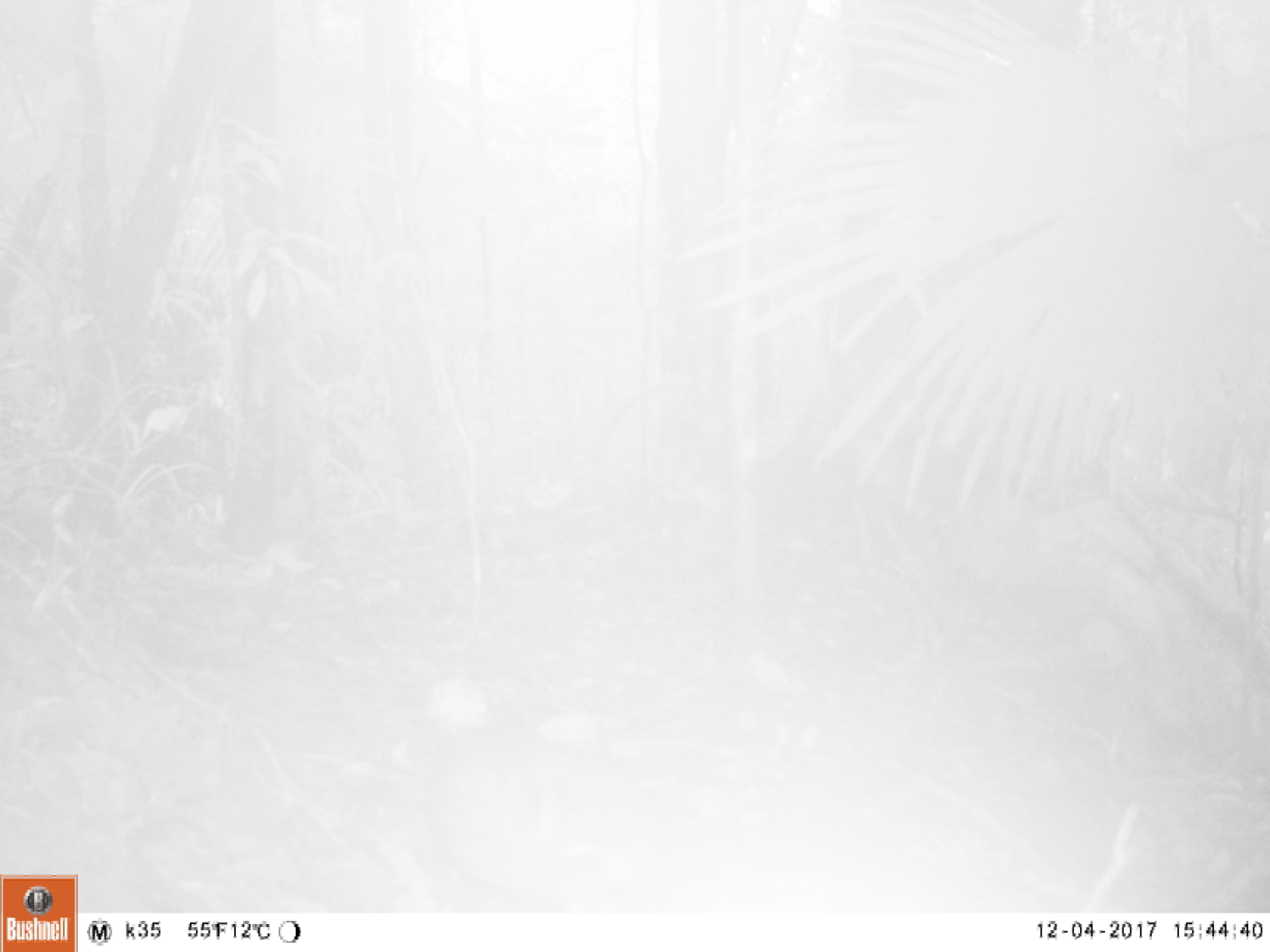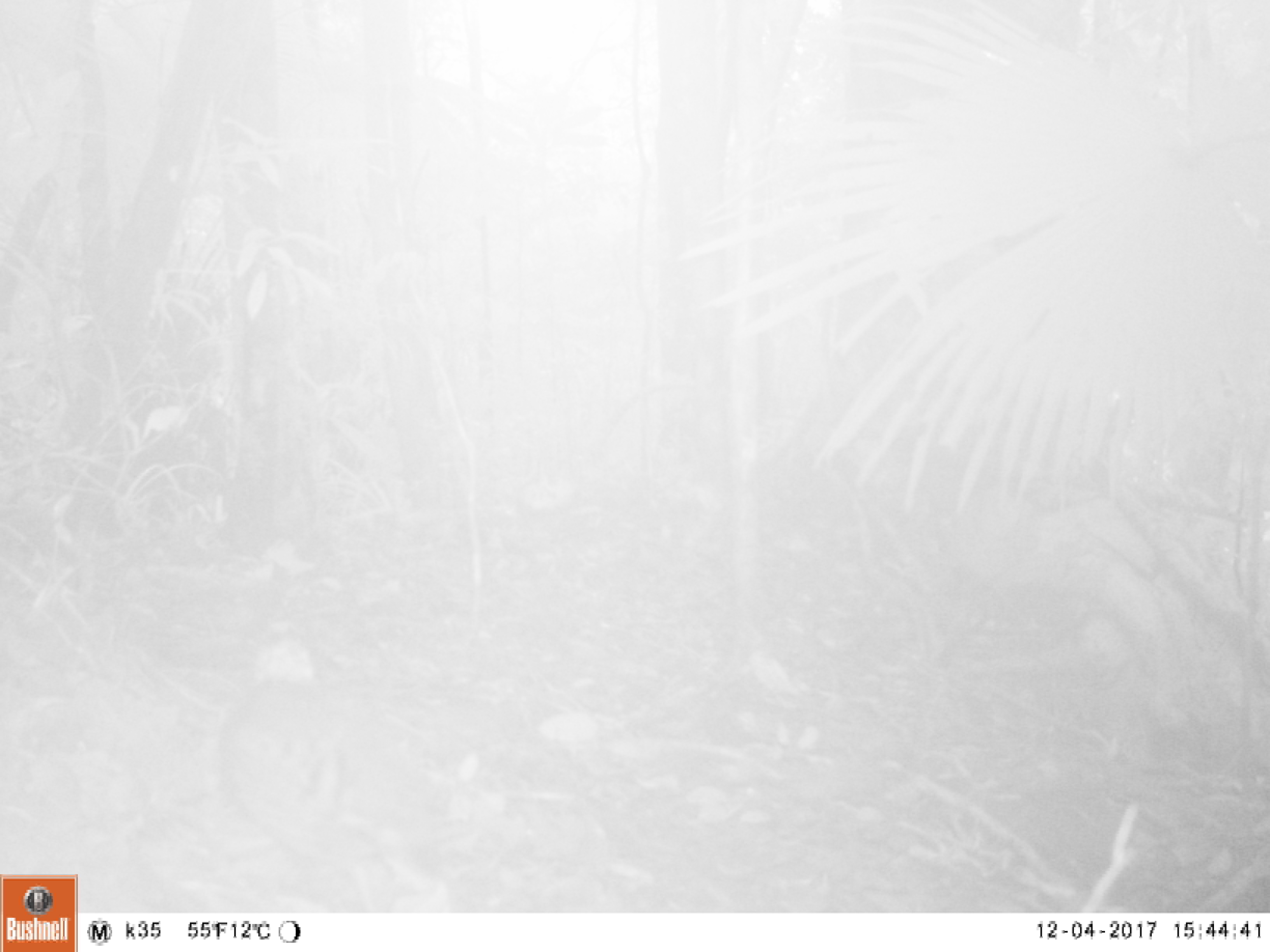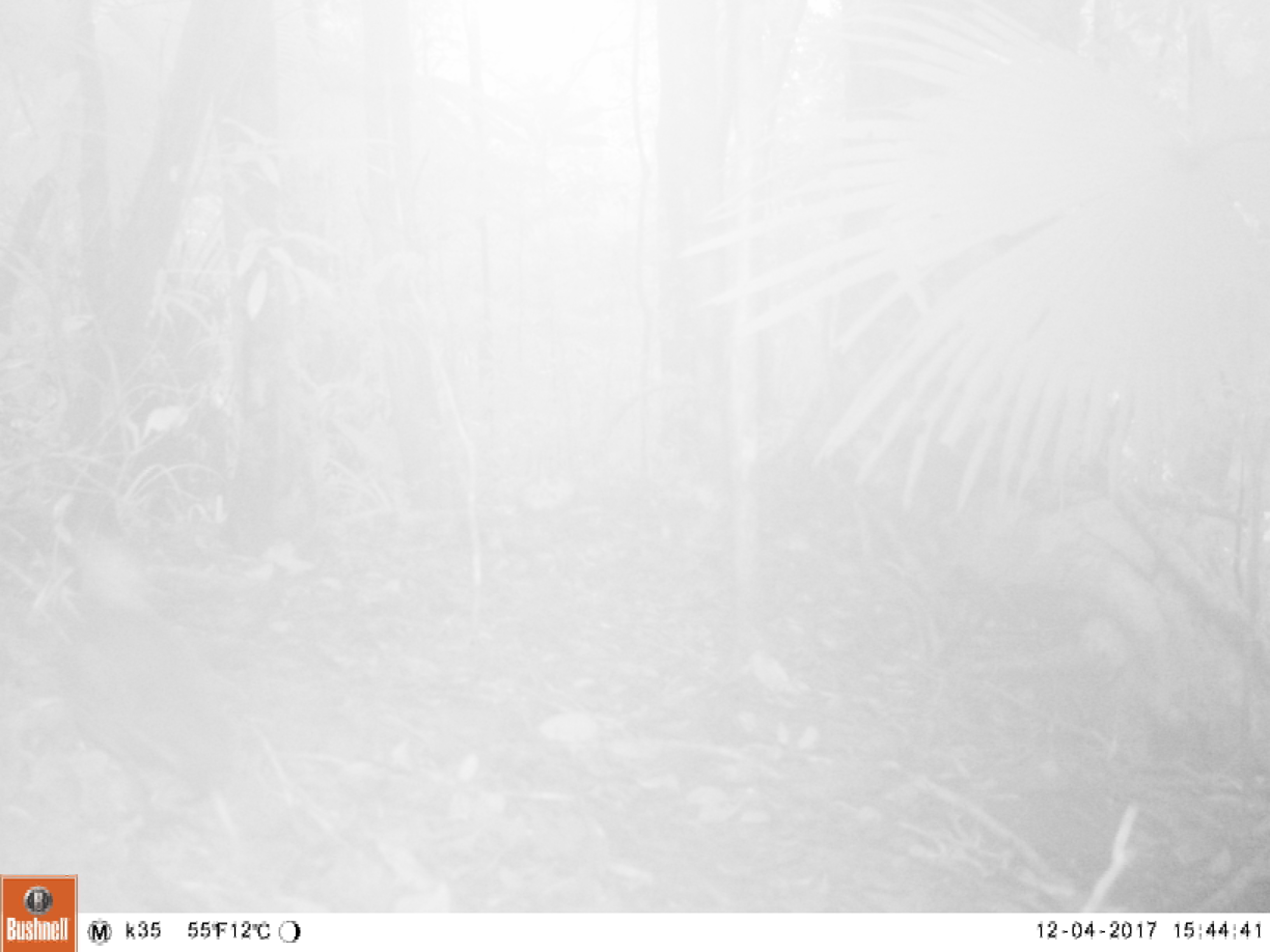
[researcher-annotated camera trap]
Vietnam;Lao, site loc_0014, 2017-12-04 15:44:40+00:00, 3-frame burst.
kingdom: Animalia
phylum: Chordata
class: Aves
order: Galliformes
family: Phasianidae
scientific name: Phasianidae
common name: partridge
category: unidentified partridge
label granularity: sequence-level